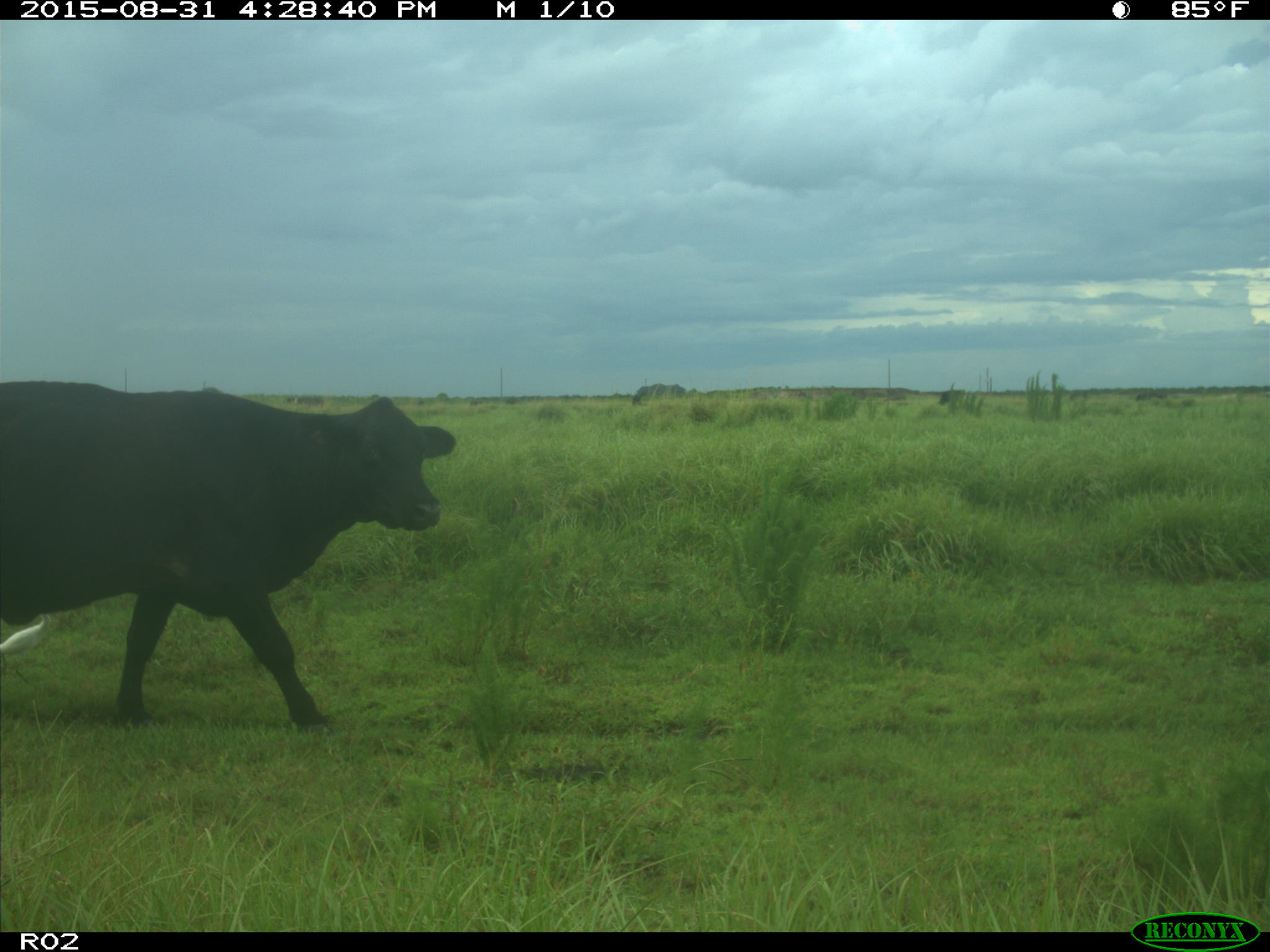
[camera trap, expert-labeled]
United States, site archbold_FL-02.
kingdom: Animalia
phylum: Chordata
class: Mammalia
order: Artiodactyla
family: Bovidae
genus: Bos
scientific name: Bos taurus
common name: domestic cow